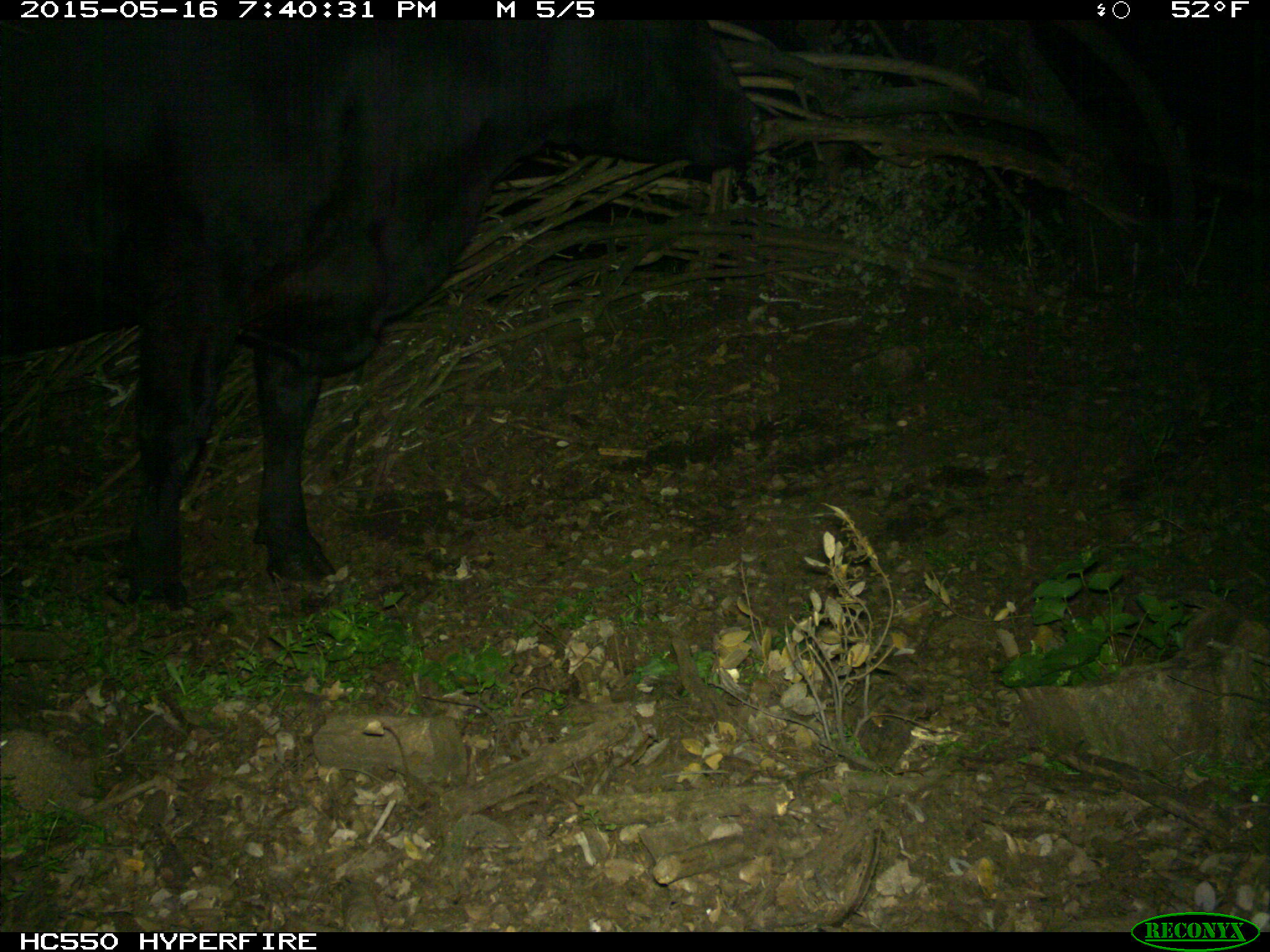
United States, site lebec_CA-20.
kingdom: Animalia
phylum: Chordata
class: Mammalia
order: Artiodactyla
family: Bovidae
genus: Bos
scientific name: Bos taurus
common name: domestic cow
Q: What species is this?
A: Bos taurus (domestic cow).